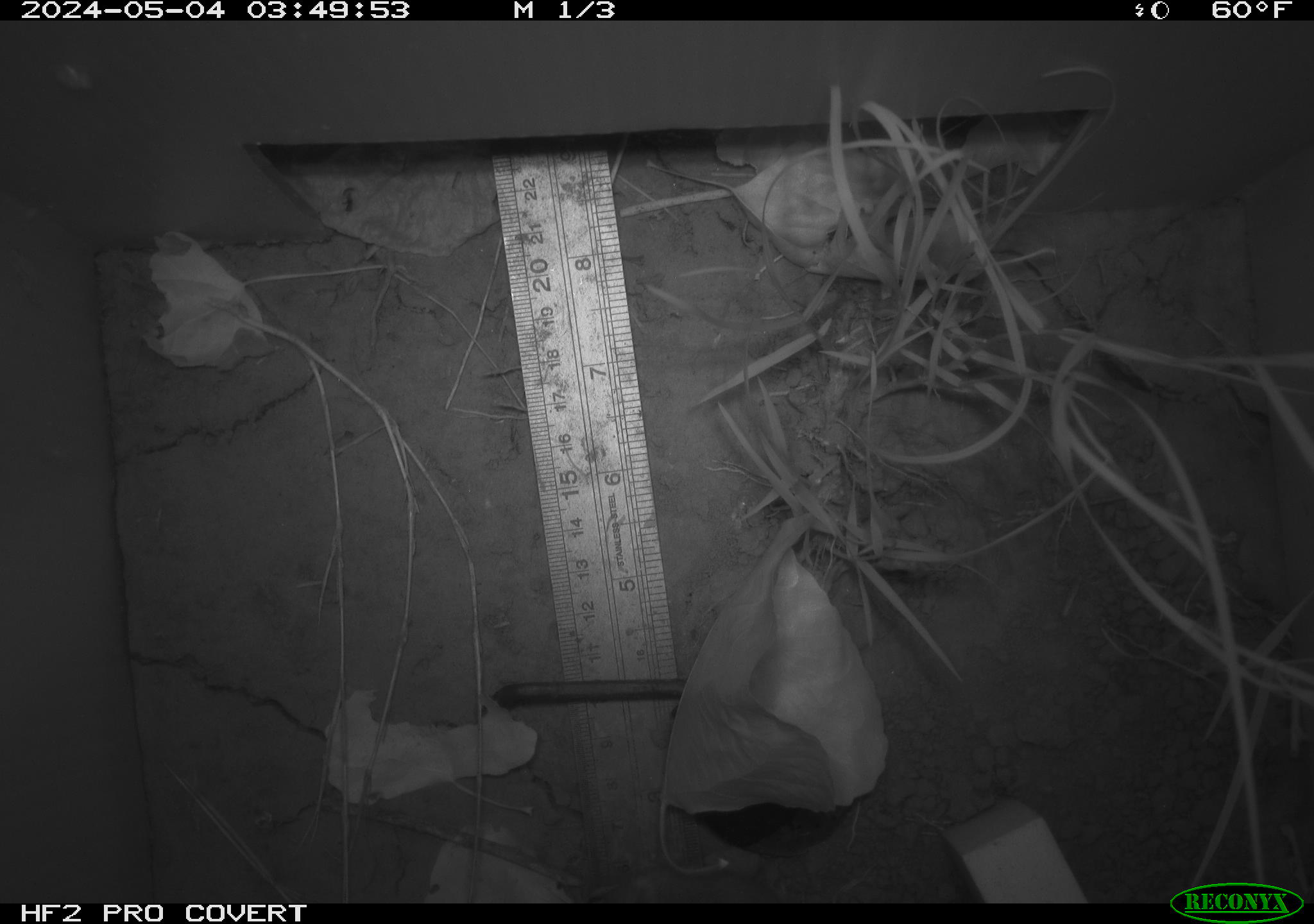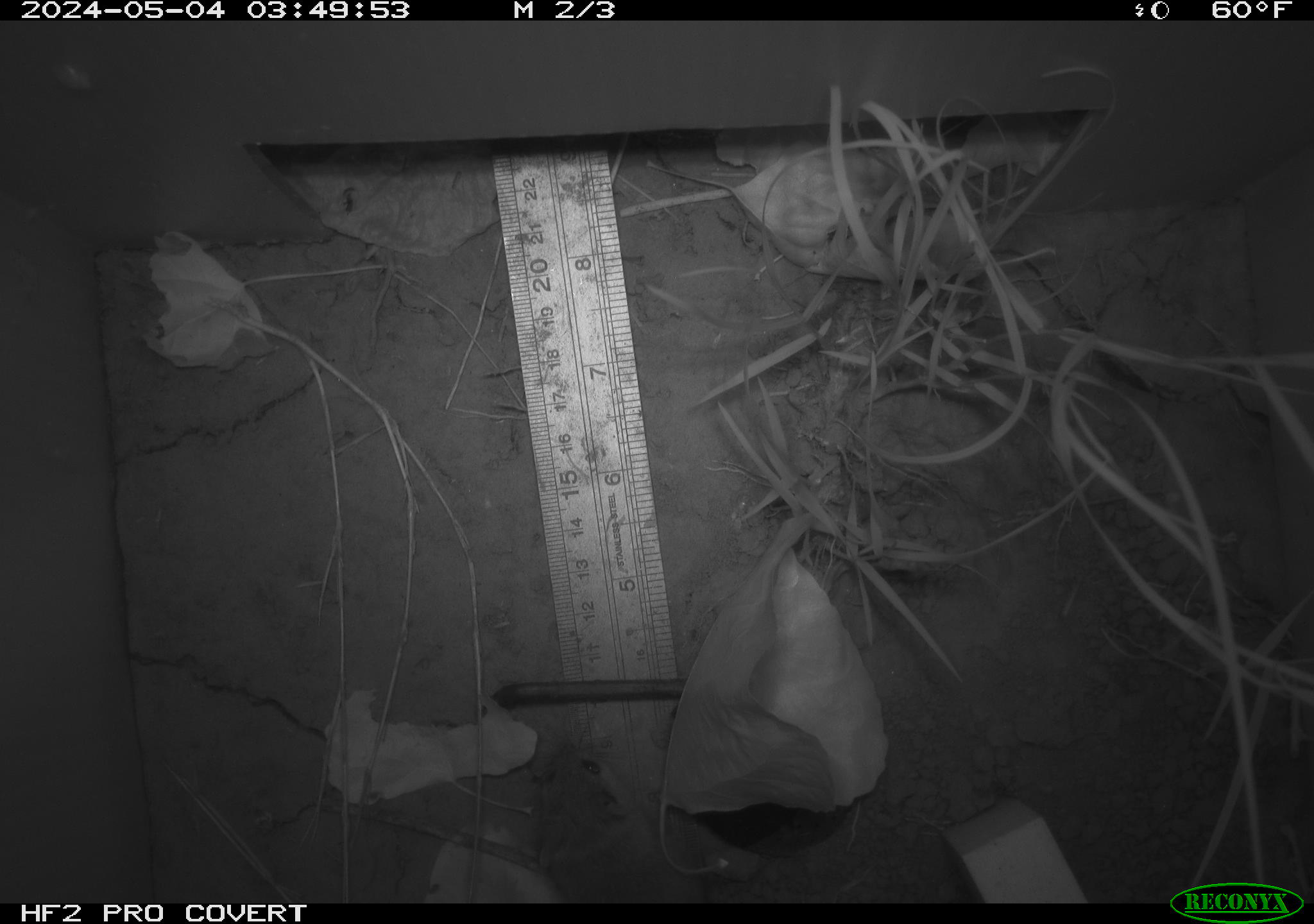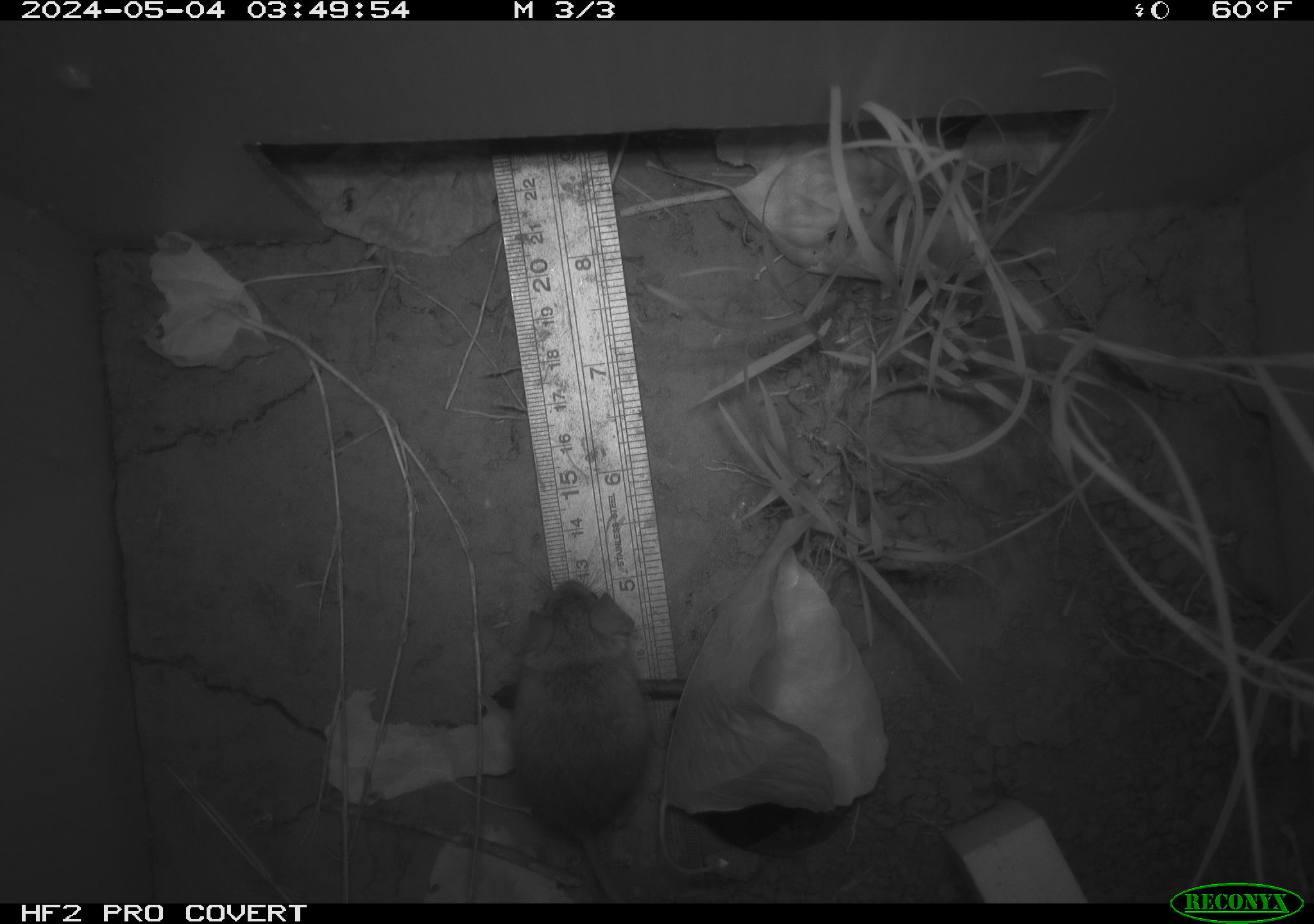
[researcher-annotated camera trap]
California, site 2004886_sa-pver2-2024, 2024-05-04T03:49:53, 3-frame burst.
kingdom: Animalia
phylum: Chordata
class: Mammalia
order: Rodentia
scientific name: Rodentia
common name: mouse species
Mouse species (Rodentia).